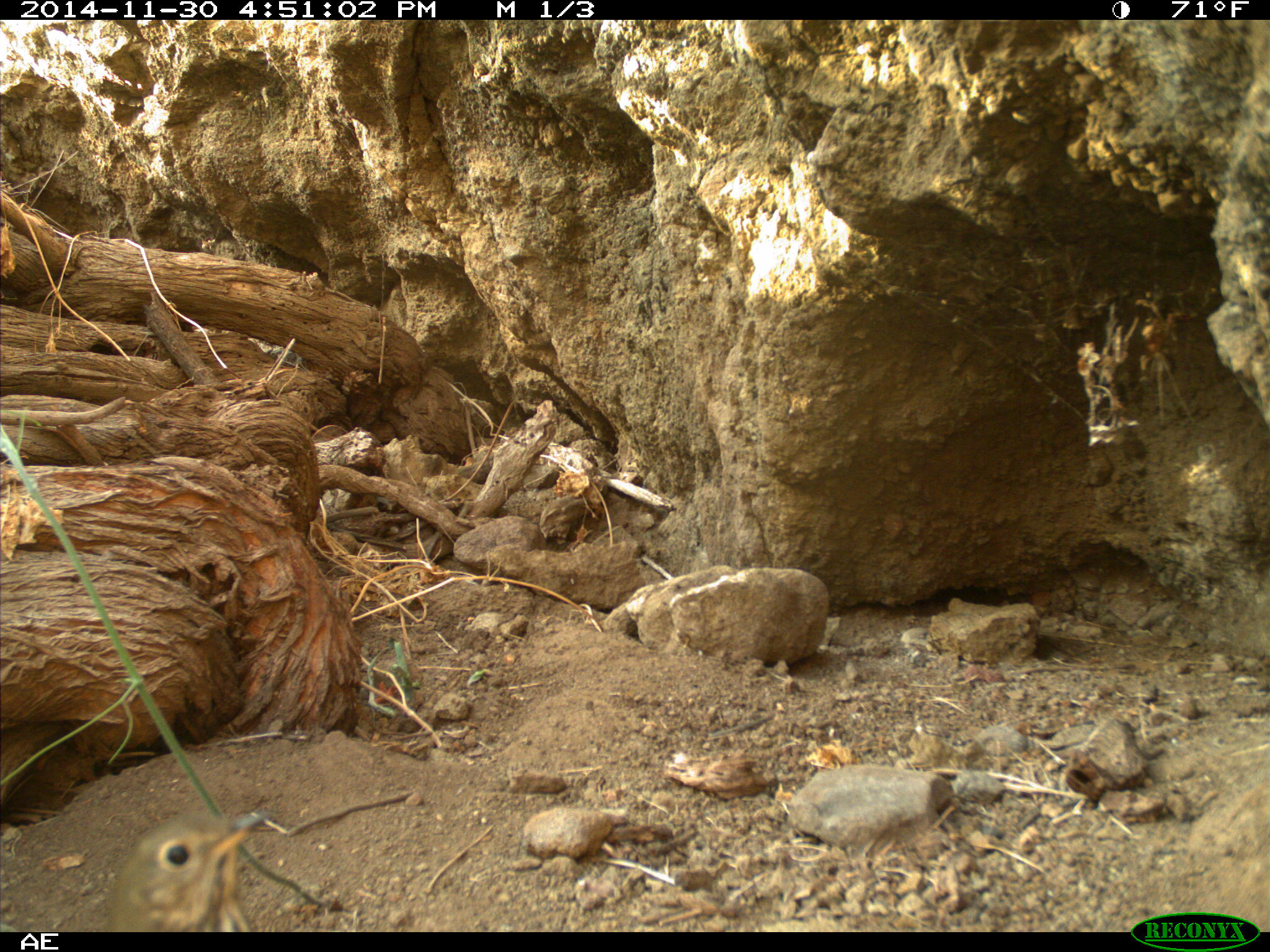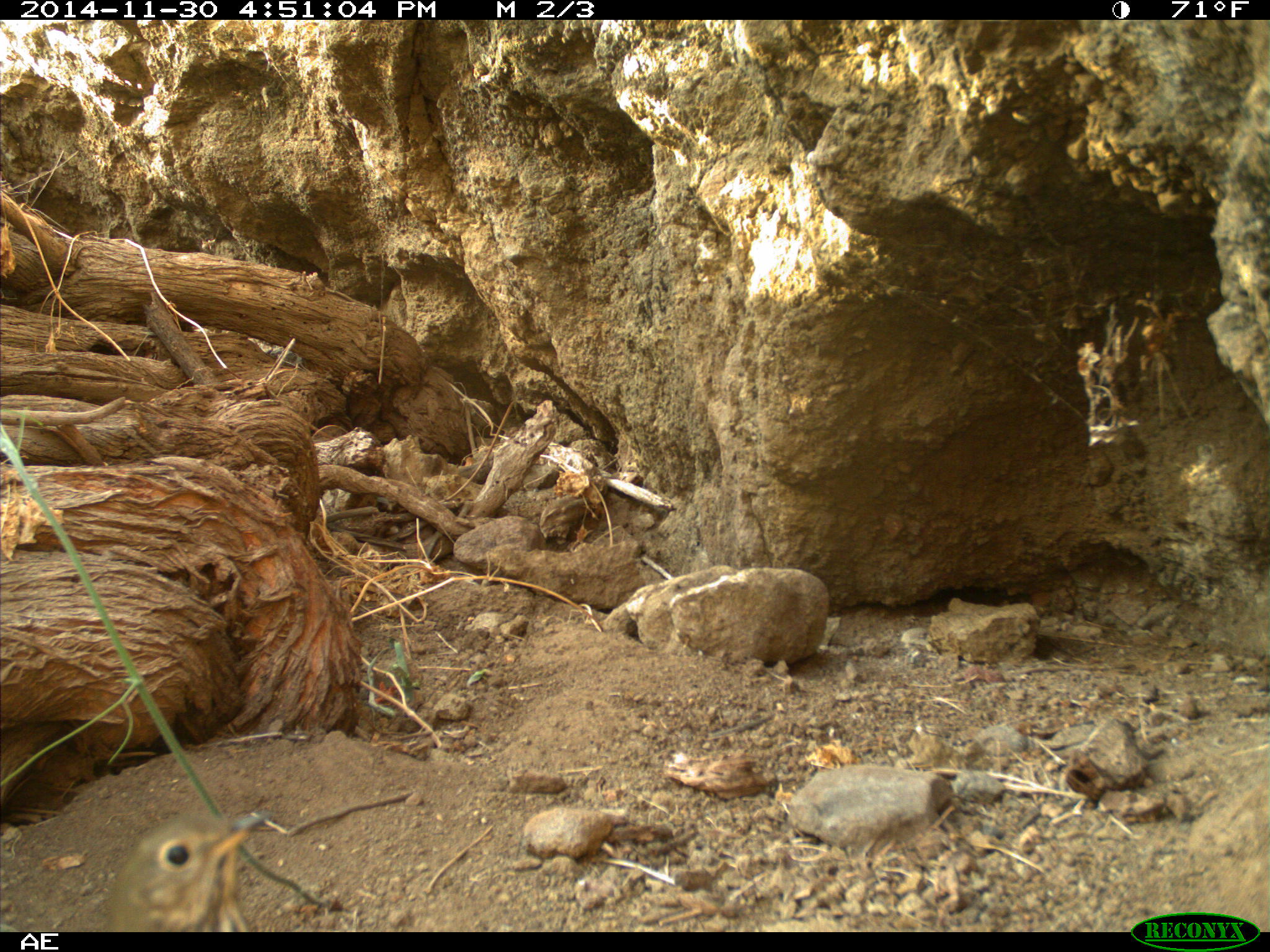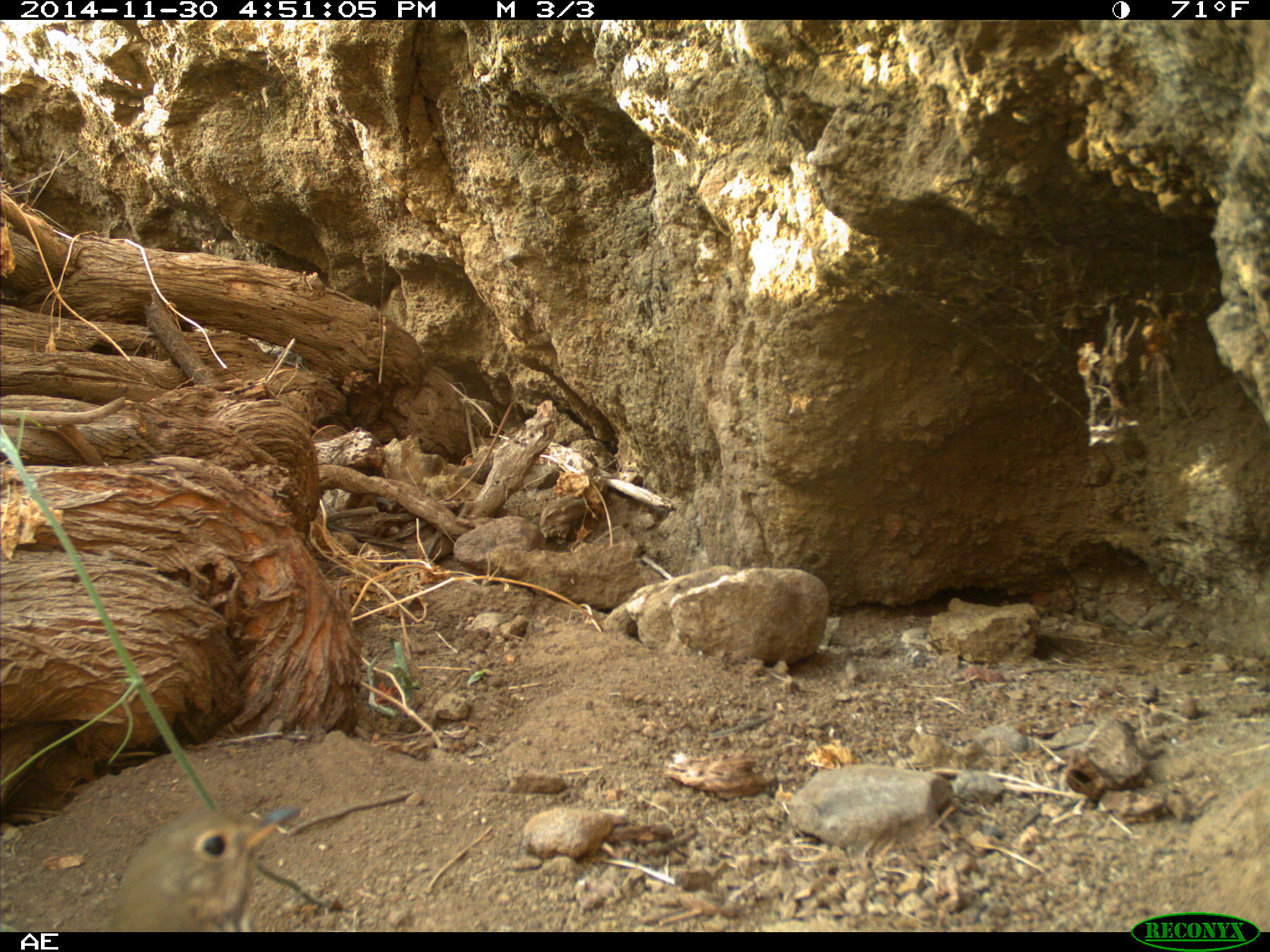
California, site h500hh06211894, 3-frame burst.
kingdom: Animalia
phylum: Chordata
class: Aves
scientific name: Aves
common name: bird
Bird (Aves).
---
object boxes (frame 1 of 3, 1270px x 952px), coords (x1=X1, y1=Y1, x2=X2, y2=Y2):
bird: (x1=99, y1=809, x2=273, y2=933)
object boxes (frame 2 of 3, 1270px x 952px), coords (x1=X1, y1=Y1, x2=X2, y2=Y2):
bird: (x1=100, y1=808, x2=273, y2=932)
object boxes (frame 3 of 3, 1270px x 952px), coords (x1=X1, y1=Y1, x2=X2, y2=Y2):
bird: (x1=103, y1=806, x2=301, y2=932)